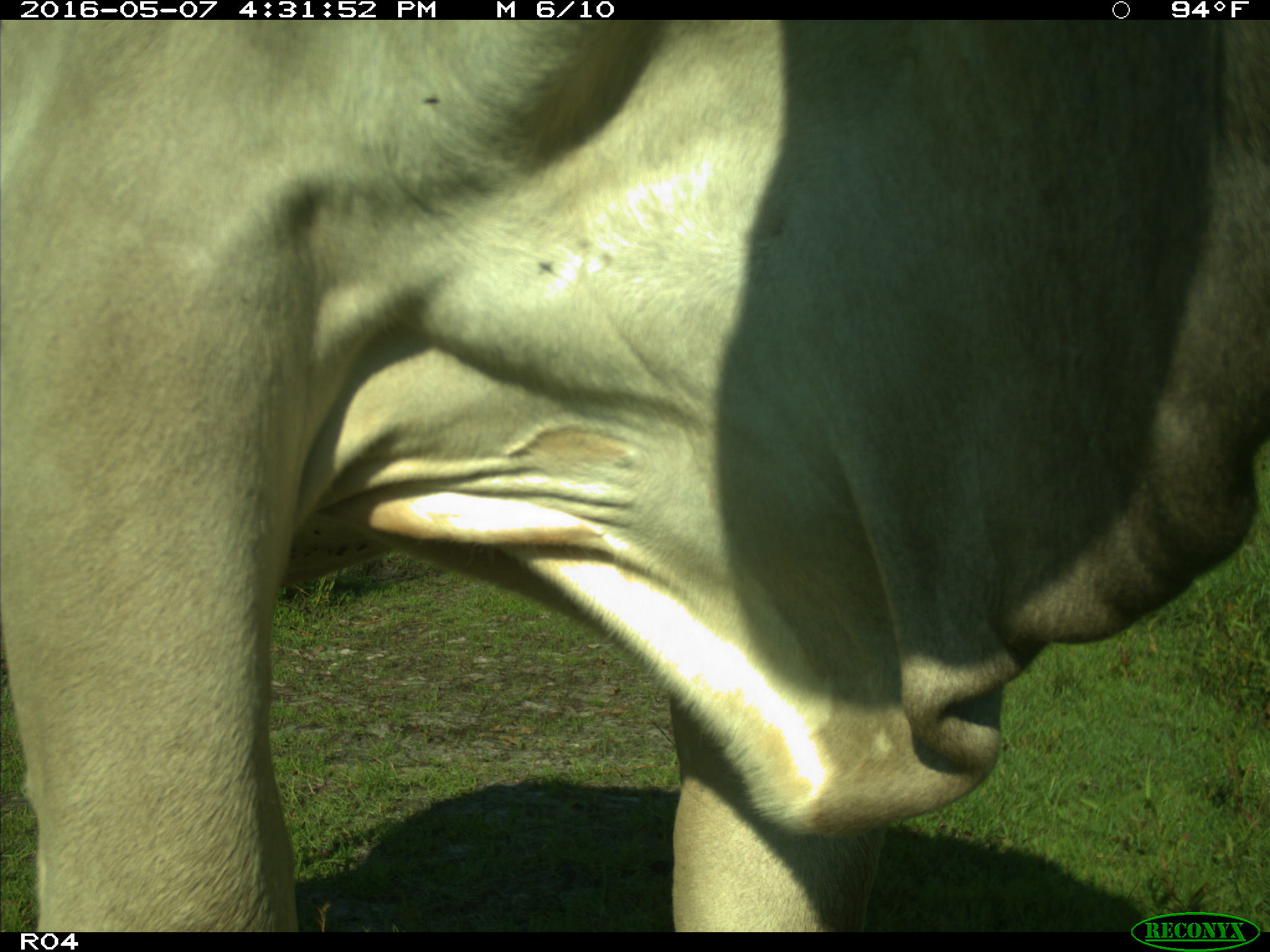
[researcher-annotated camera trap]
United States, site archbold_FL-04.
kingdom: Animalia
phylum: Chordata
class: Mammalia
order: Artiodactyla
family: Bovidae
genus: Bos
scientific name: Bos taurus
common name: domestic cow